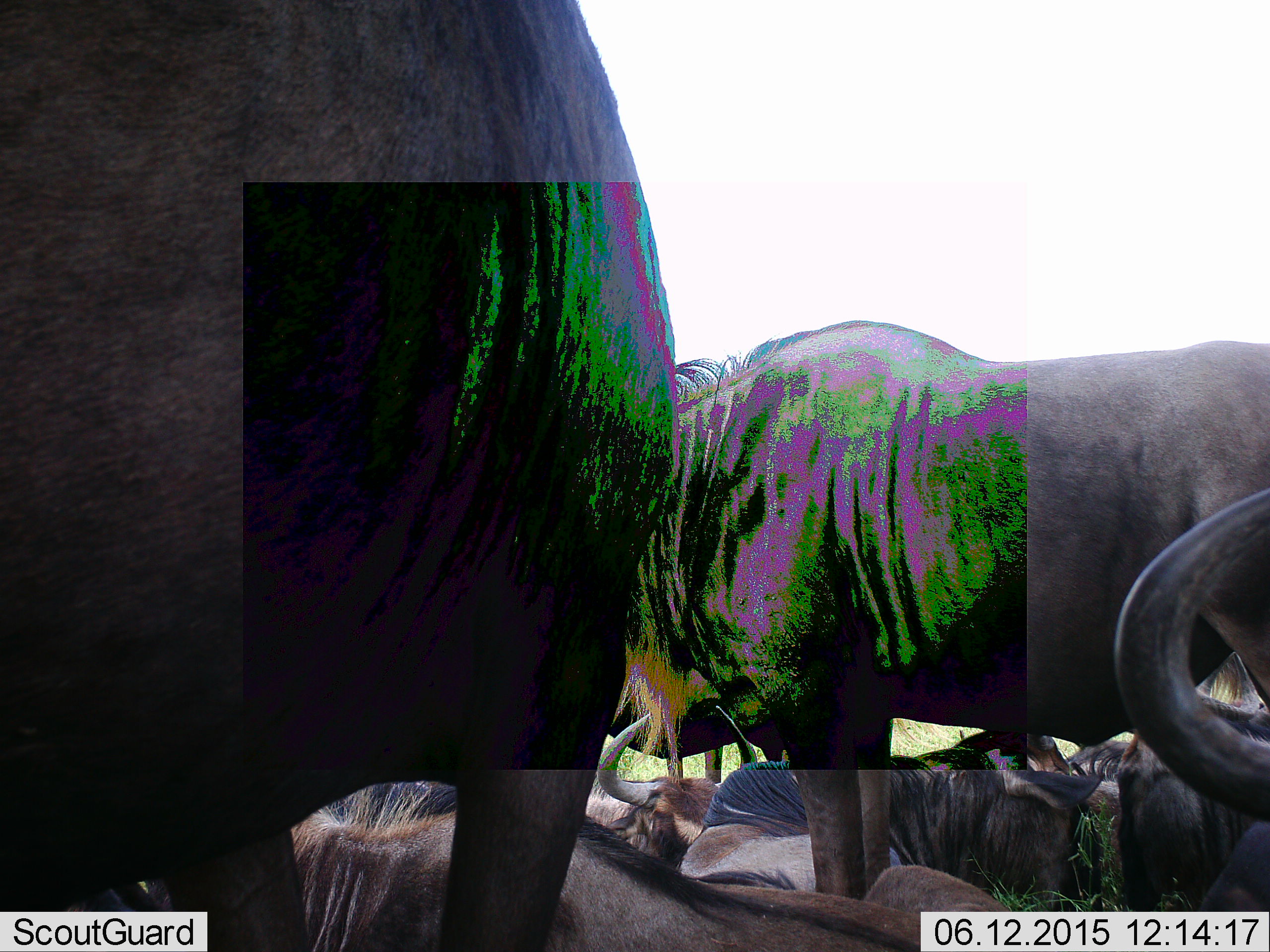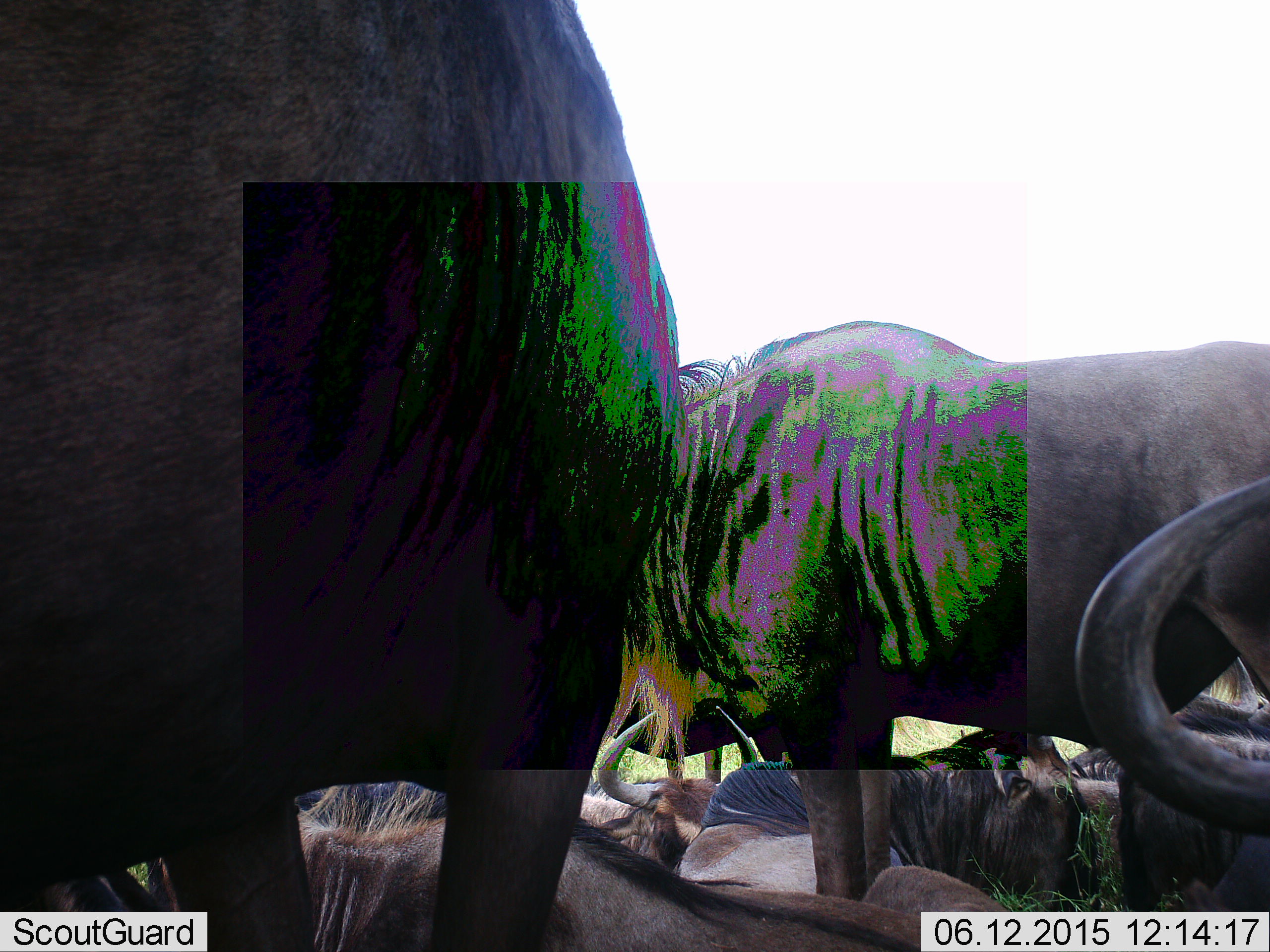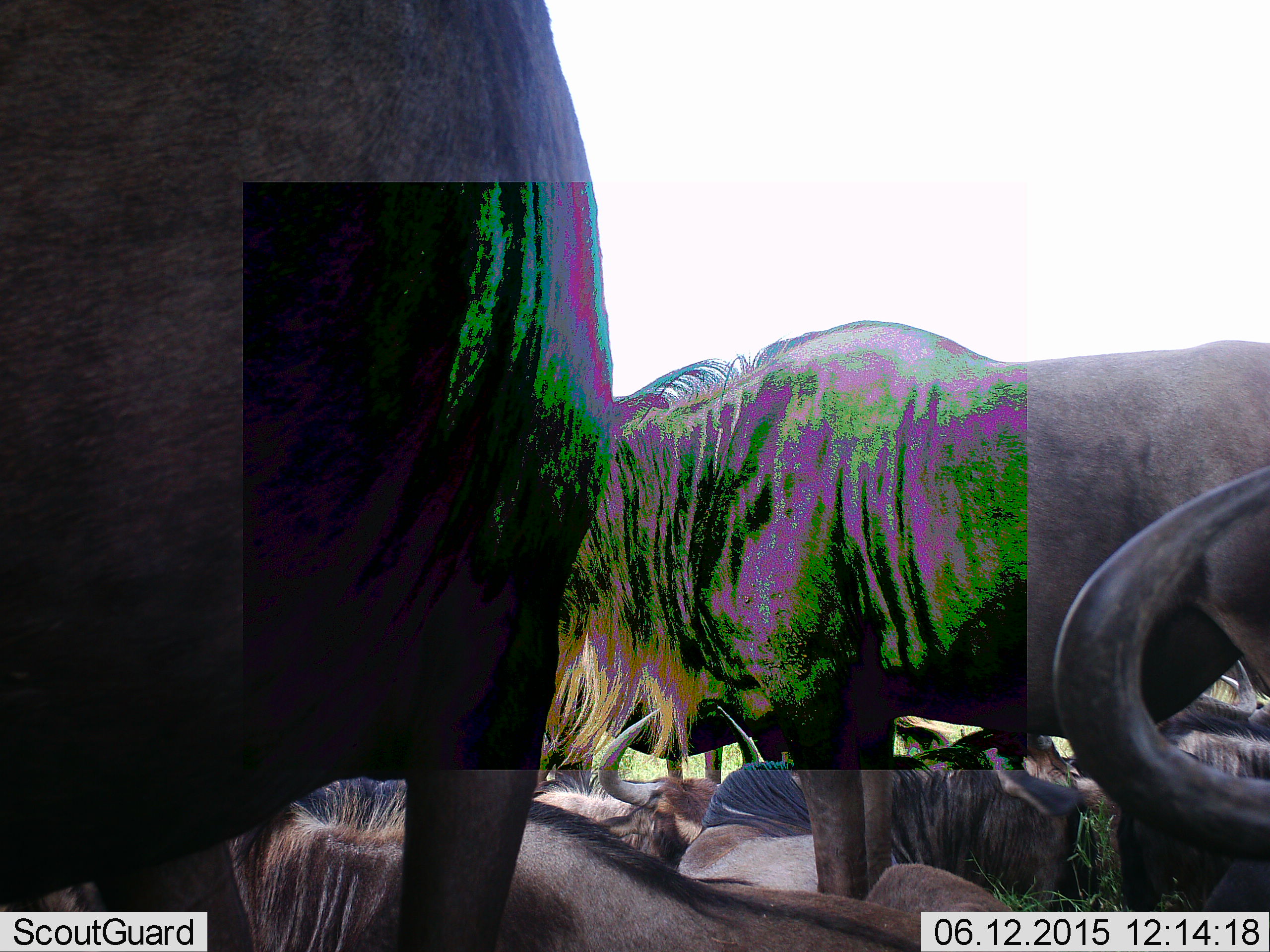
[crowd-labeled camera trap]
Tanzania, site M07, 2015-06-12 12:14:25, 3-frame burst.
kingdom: Animalia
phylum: Chordata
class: Mammalia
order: Artiodactyla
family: Bovidae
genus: Connochaetes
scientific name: Connochaetes taurinus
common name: blue wildebeest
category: wildebeest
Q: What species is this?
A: Wildebeest (blue wildebeest) (Connochaetes taurinus).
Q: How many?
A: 7.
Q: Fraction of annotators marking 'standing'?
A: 60%.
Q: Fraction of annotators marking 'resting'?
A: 90%.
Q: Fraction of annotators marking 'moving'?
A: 0%.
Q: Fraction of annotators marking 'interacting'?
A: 0%.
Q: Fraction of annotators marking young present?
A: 0%.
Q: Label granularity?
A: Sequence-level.